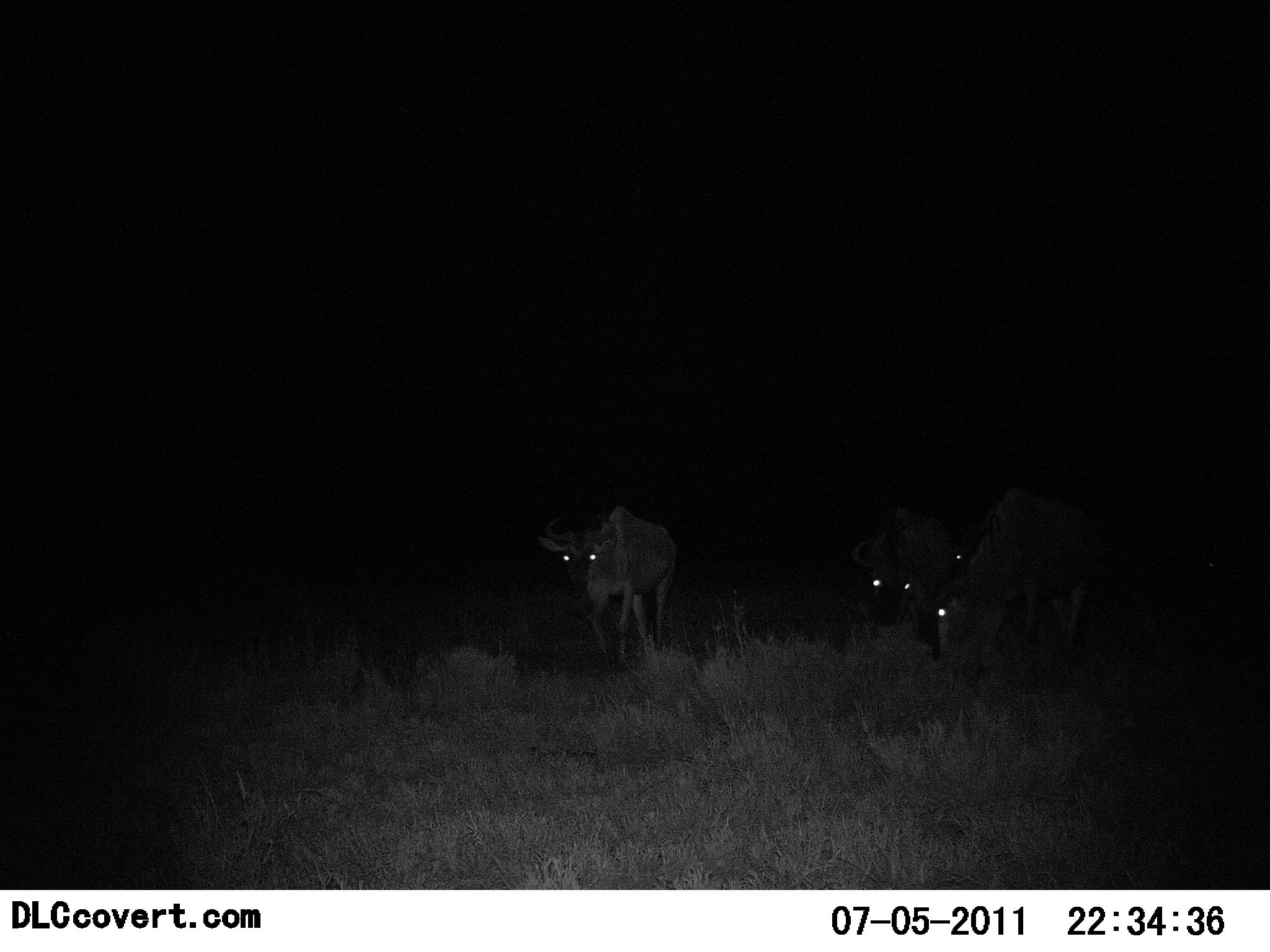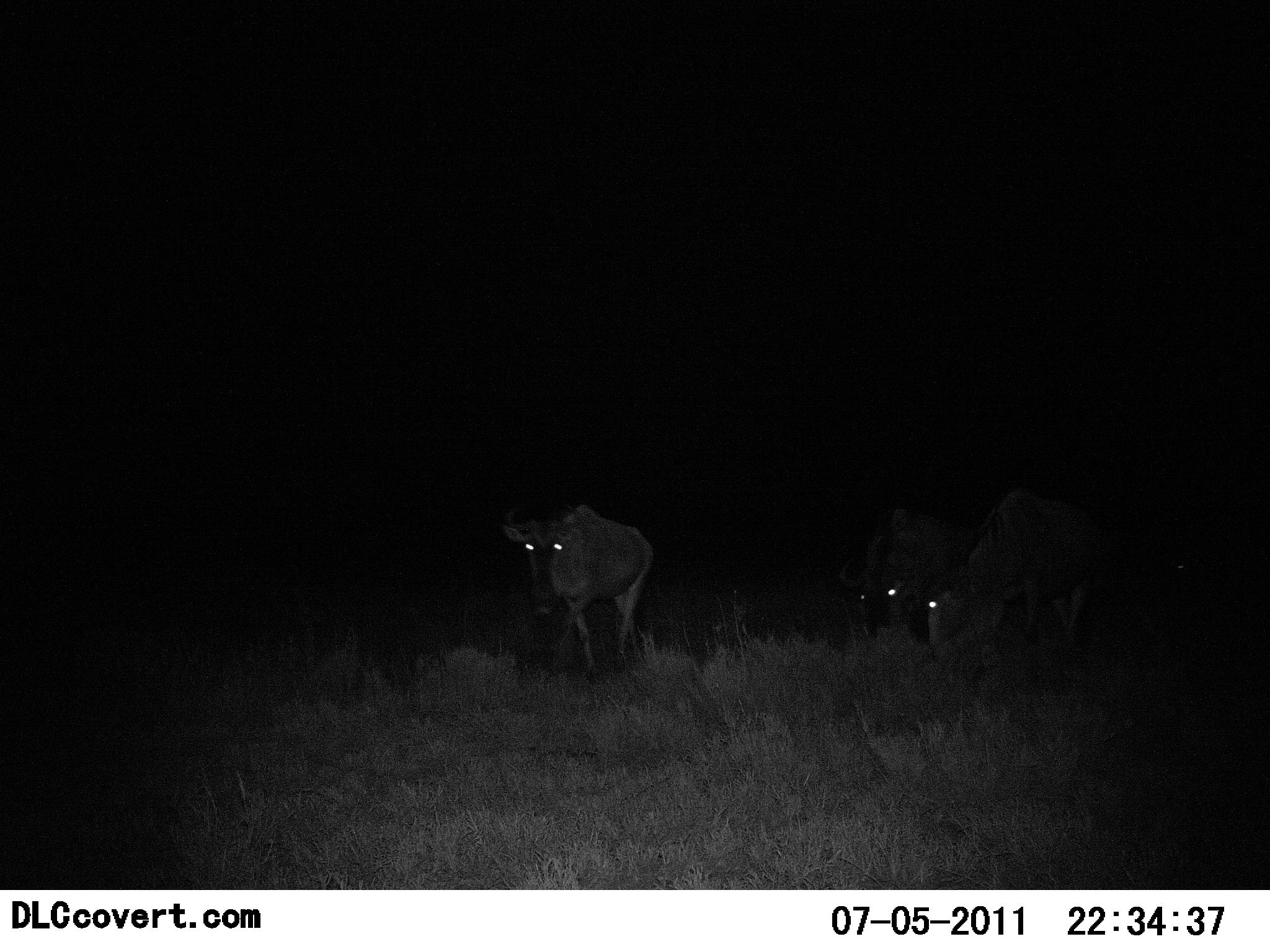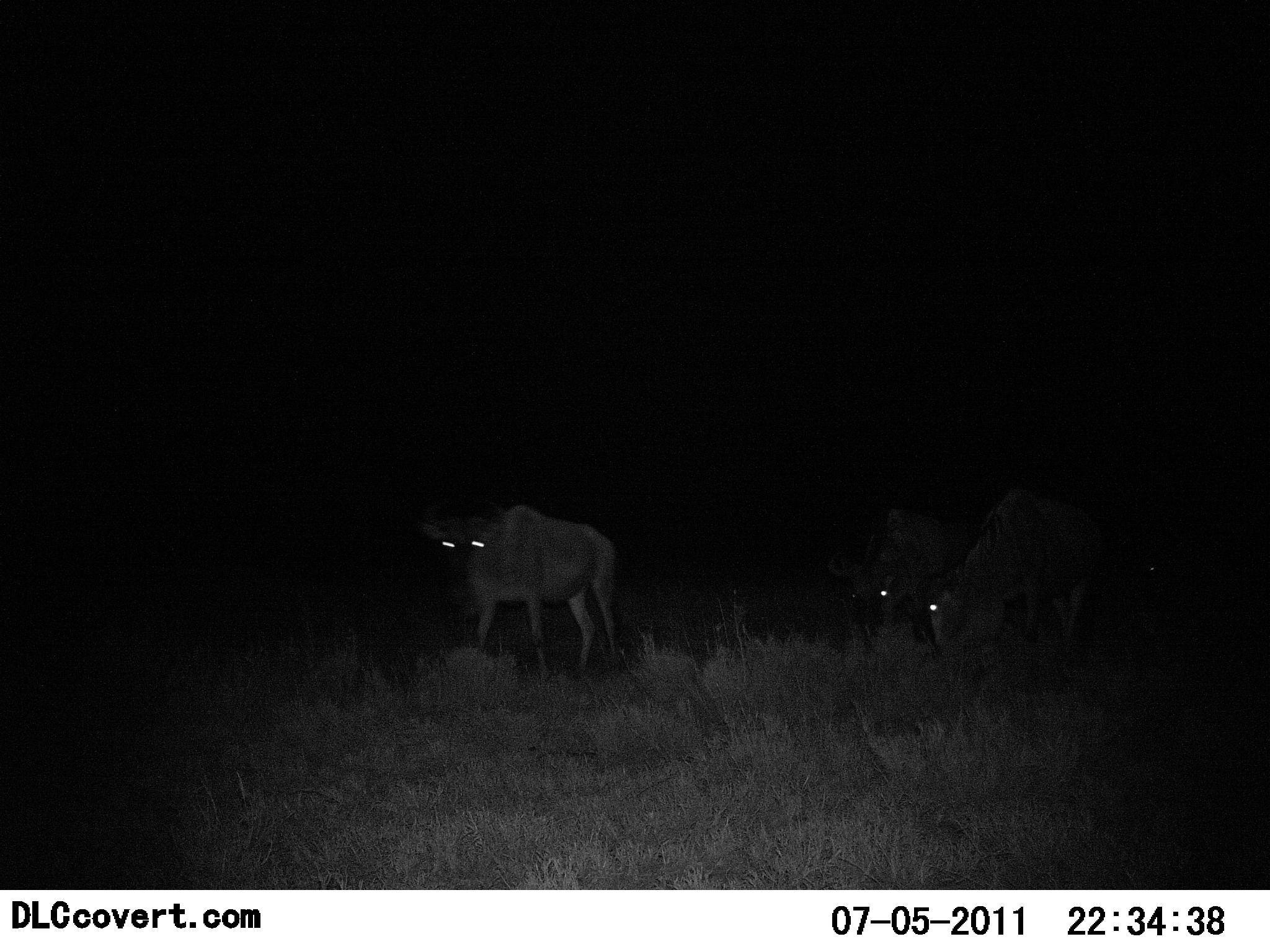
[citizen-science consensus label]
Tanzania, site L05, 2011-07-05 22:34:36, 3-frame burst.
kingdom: Animalia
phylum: Chordata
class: Mammalia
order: Artiodactyla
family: Bovidae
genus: Connochaetes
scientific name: Connochaetes taurinus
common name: blue wildebeest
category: wildebeest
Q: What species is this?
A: Wildebeest (blue wildebeest) (Connochaetes taurinus).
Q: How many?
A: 3.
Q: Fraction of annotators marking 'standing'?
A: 13%.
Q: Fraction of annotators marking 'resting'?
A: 0%.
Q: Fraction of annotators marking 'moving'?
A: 73%.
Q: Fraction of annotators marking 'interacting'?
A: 0%.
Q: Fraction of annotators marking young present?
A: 0%.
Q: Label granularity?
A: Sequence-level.